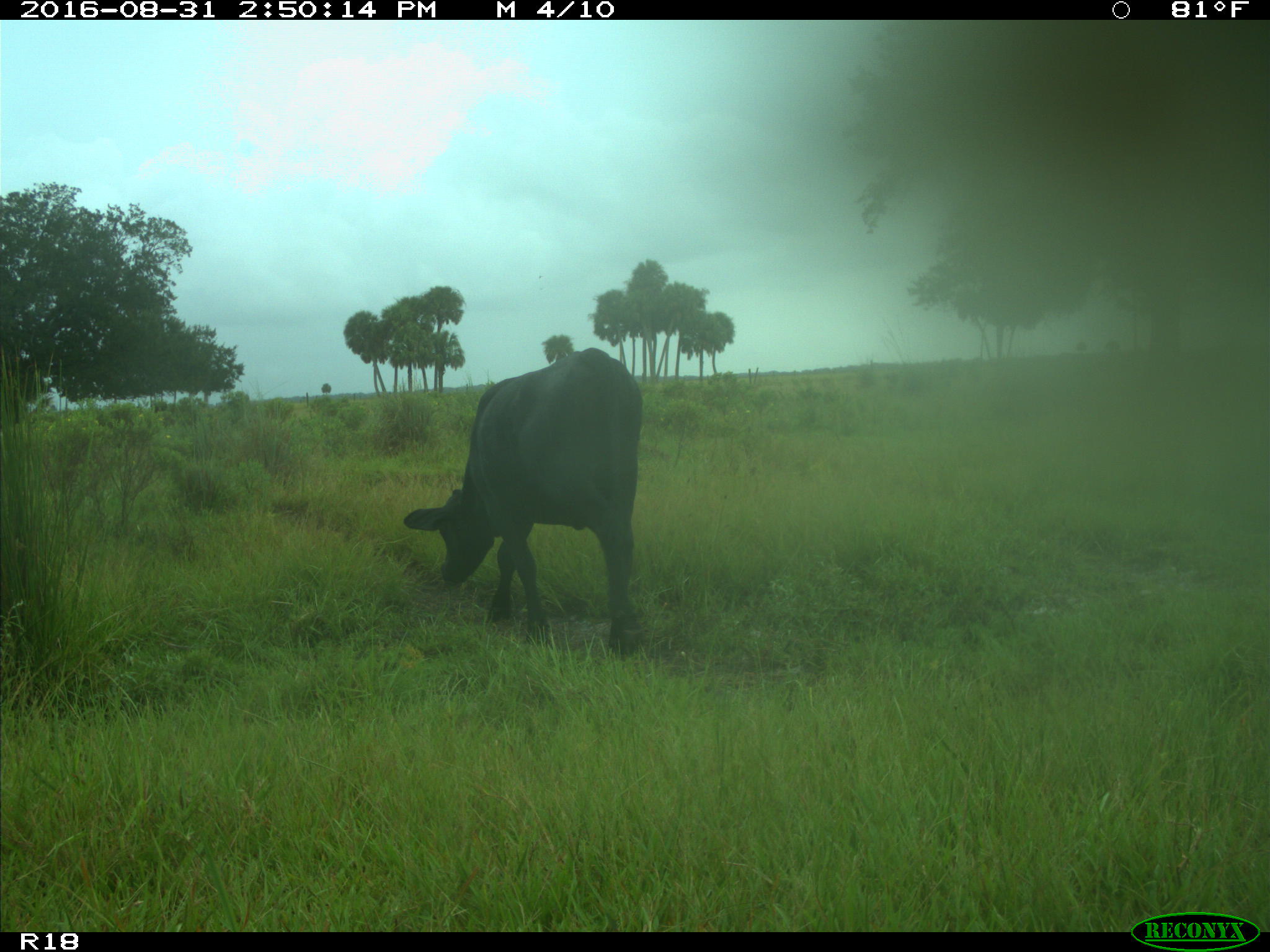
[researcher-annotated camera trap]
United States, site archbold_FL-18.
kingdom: Animalia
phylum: Chordata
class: Mammalia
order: Artiodactyla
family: Bovidae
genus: Bos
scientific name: Bos taurus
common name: domestic cow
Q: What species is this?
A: Bos taurus (domestic cow).